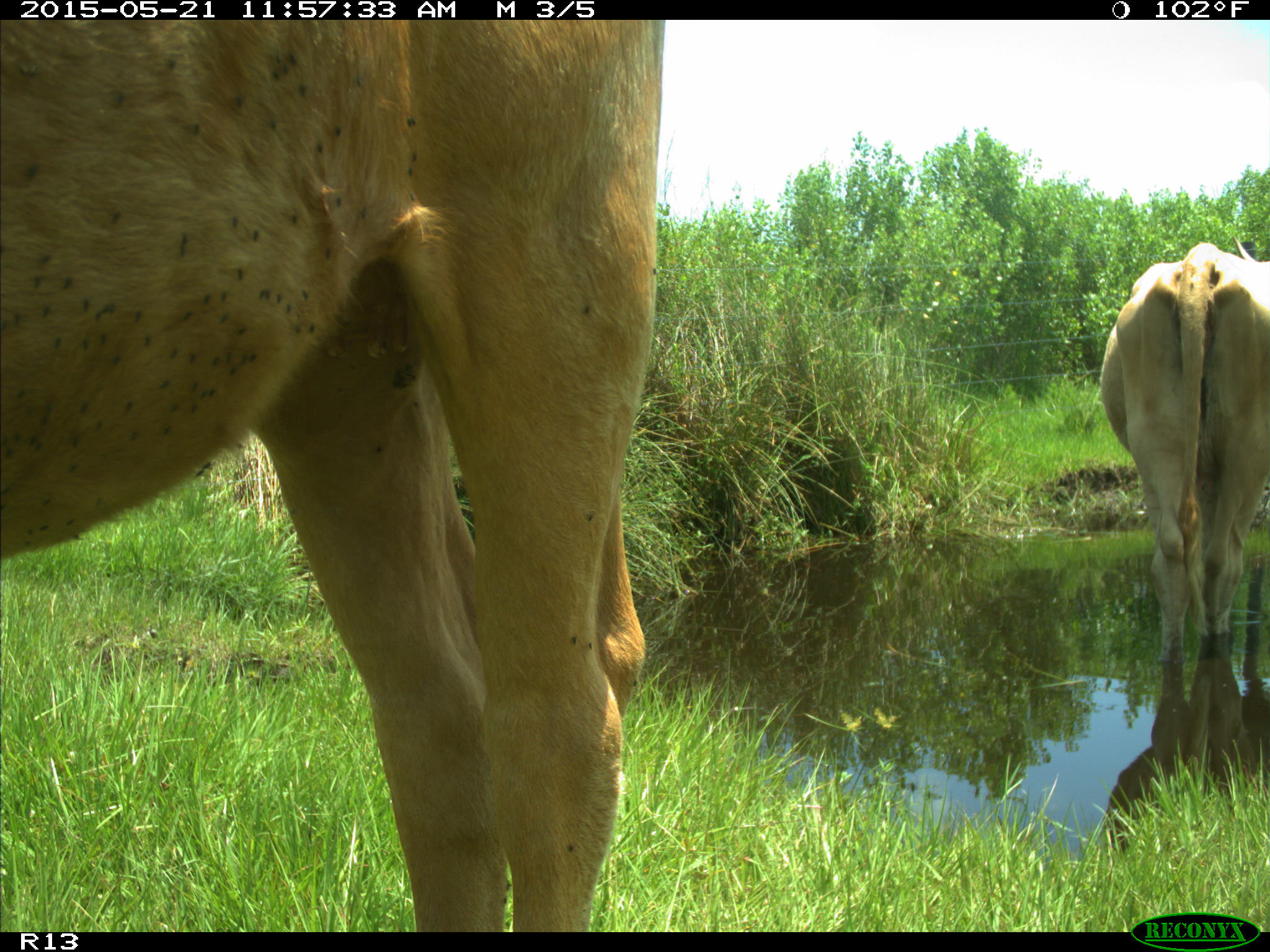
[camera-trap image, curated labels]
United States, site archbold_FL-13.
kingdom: Animalia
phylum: Chordata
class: Mammalia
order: Artiodactyla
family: Bovidae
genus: Bos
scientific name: Bos taurus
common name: domestic cow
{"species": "Bos taurus (domestic cow)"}